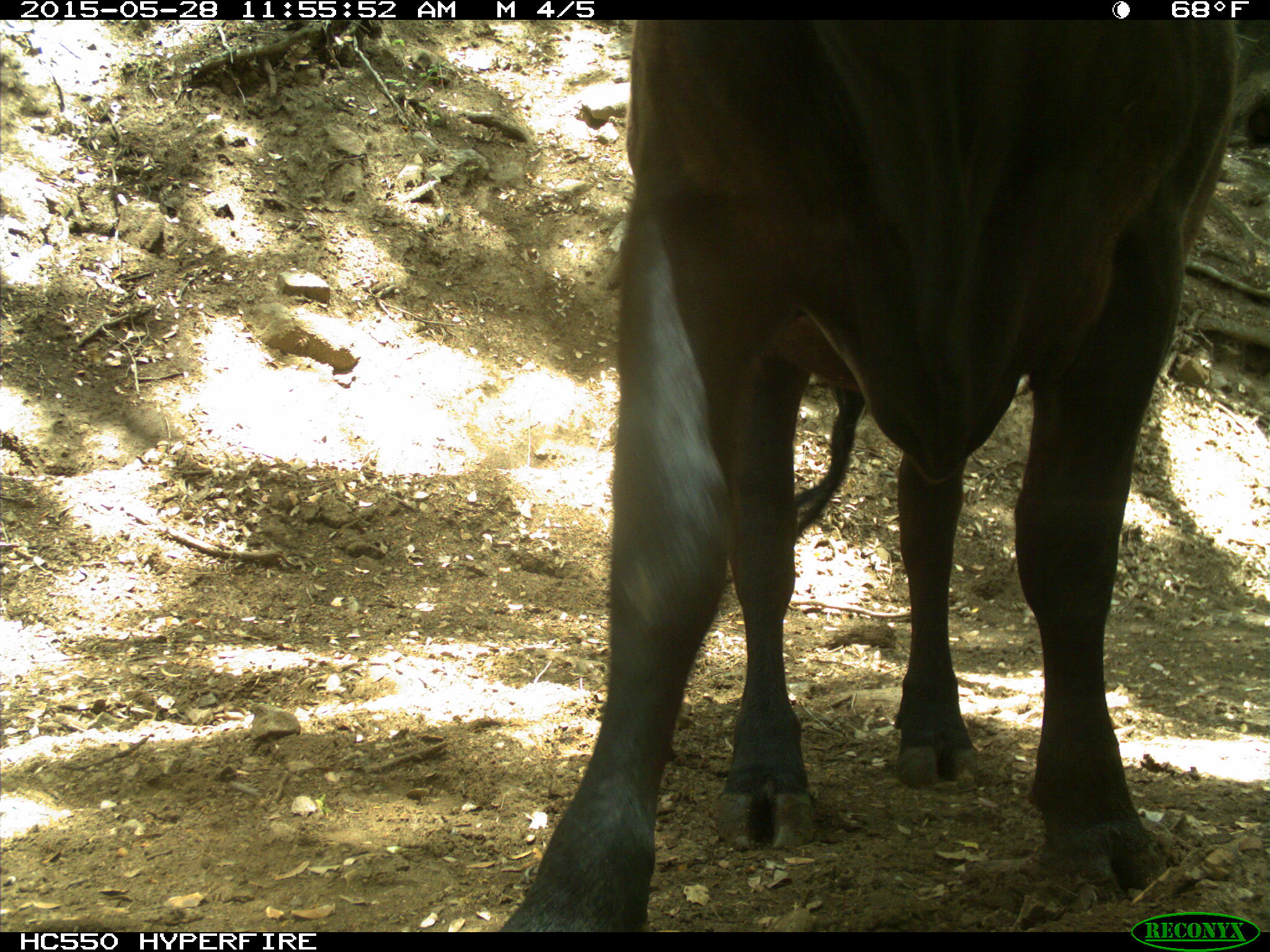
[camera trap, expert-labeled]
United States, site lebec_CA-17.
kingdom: Animalia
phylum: Chordata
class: Mammalia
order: Artiodactyla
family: Bovidae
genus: Bos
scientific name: Bos taurus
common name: domestic cow